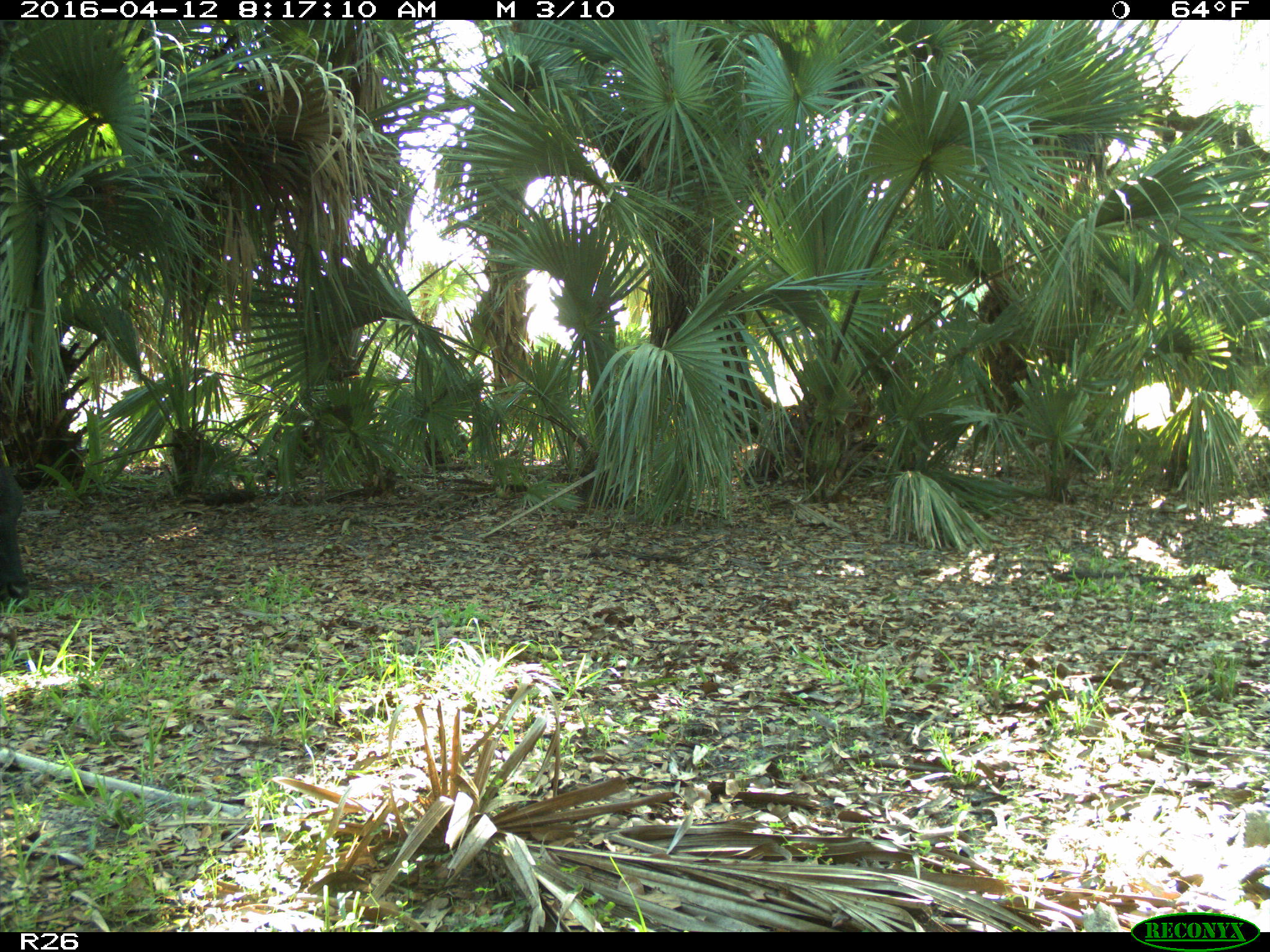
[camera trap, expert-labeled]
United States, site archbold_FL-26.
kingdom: Animalia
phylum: Chordata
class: Mammalia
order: Artiodactyla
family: Bovidae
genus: Bos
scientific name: Bos taurus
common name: domestic cow